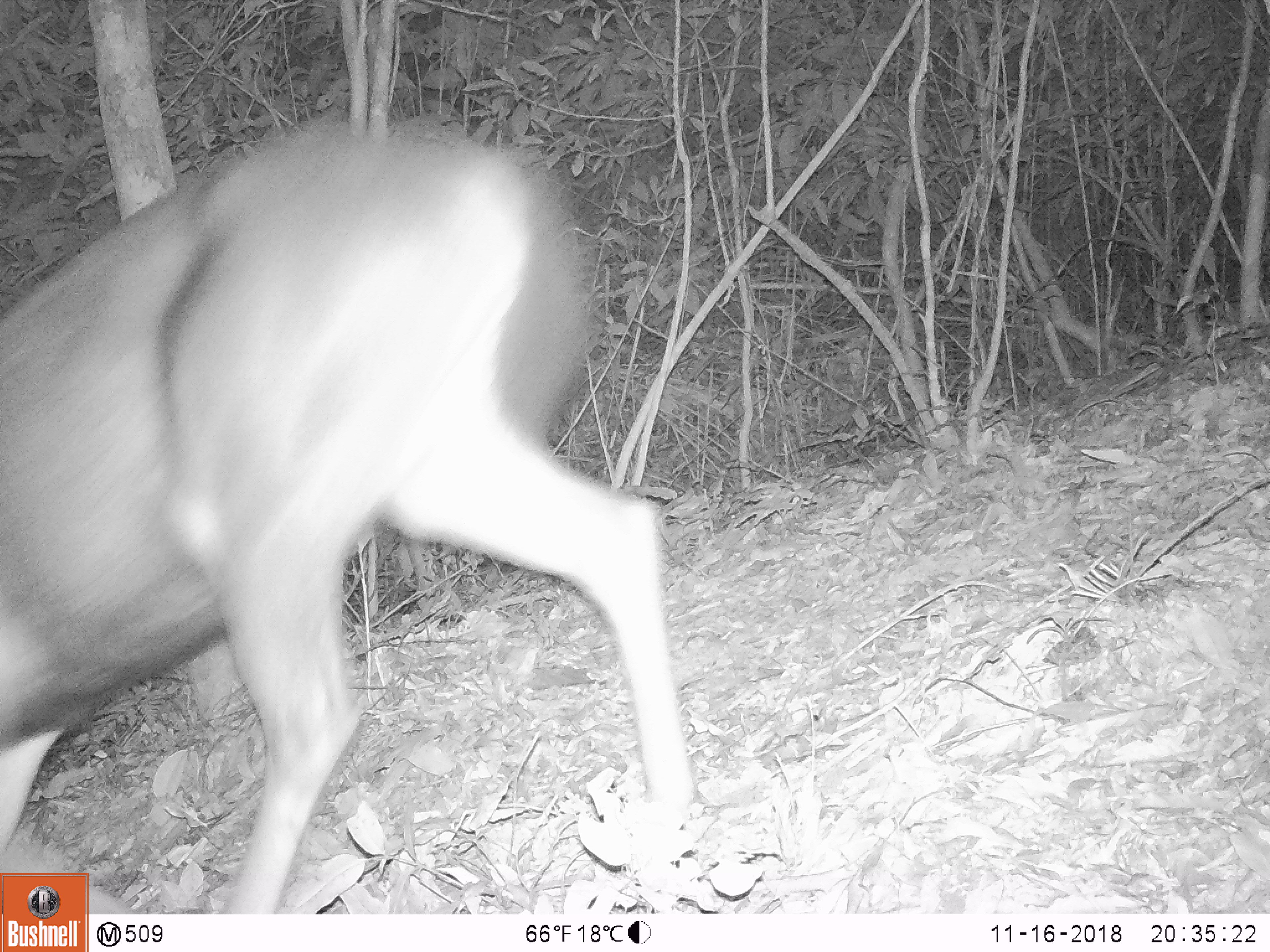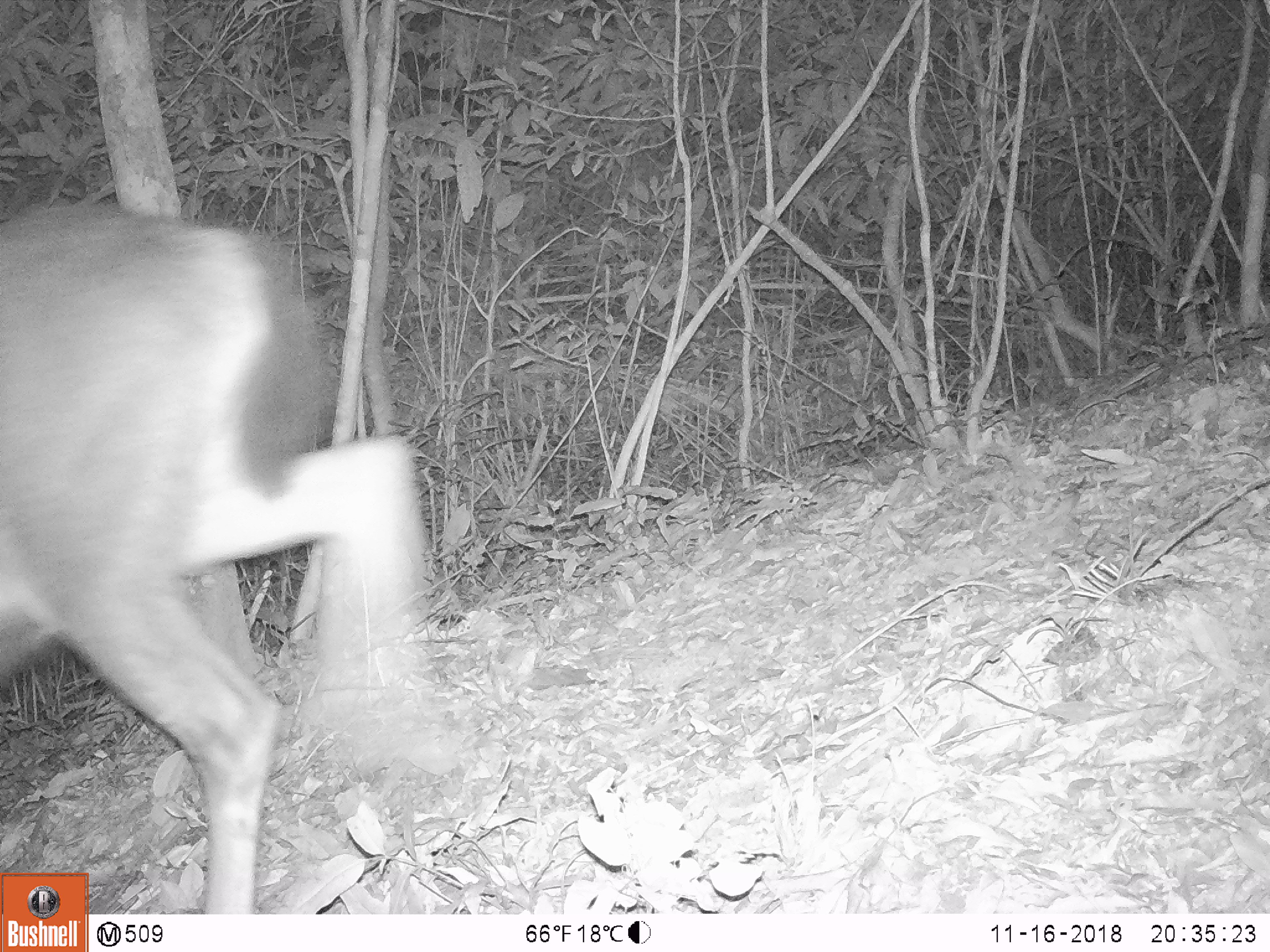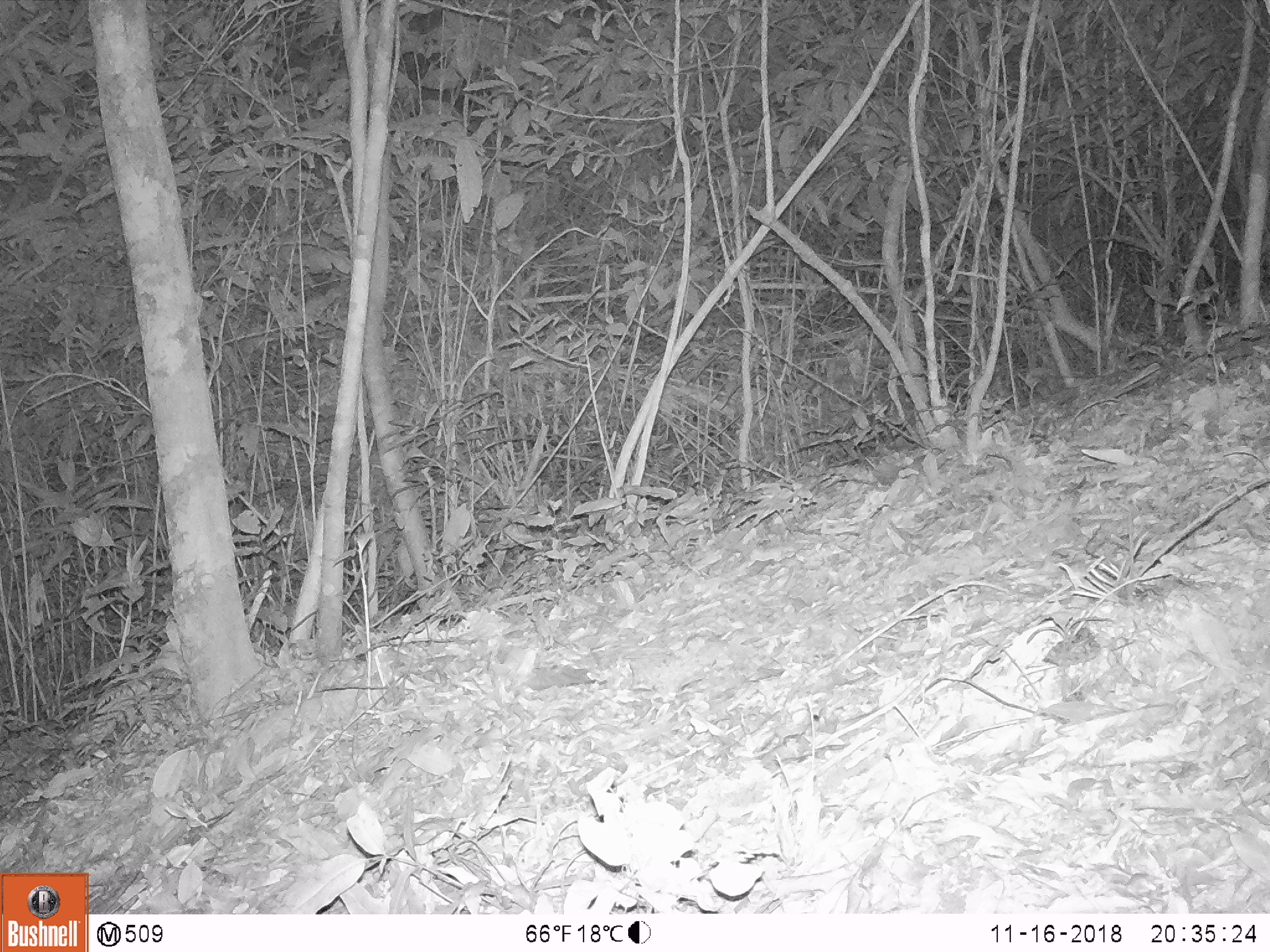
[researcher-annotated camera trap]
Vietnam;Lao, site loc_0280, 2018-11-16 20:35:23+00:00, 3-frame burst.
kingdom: Animalia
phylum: Chordata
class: Mammalia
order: Artiodactyla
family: Cervidae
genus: Rusa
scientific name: Rusa unicolor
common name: sambar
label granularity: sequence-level